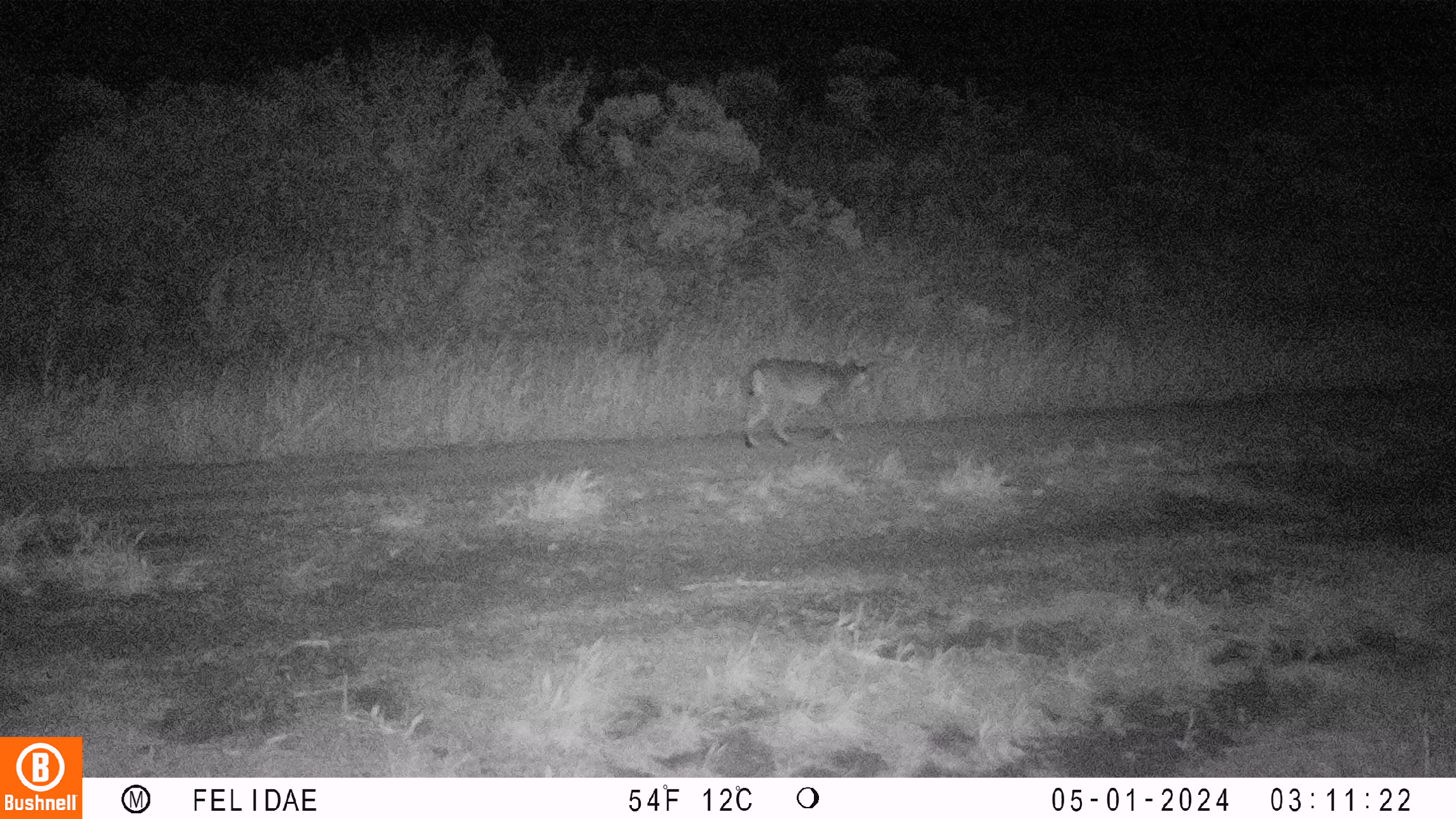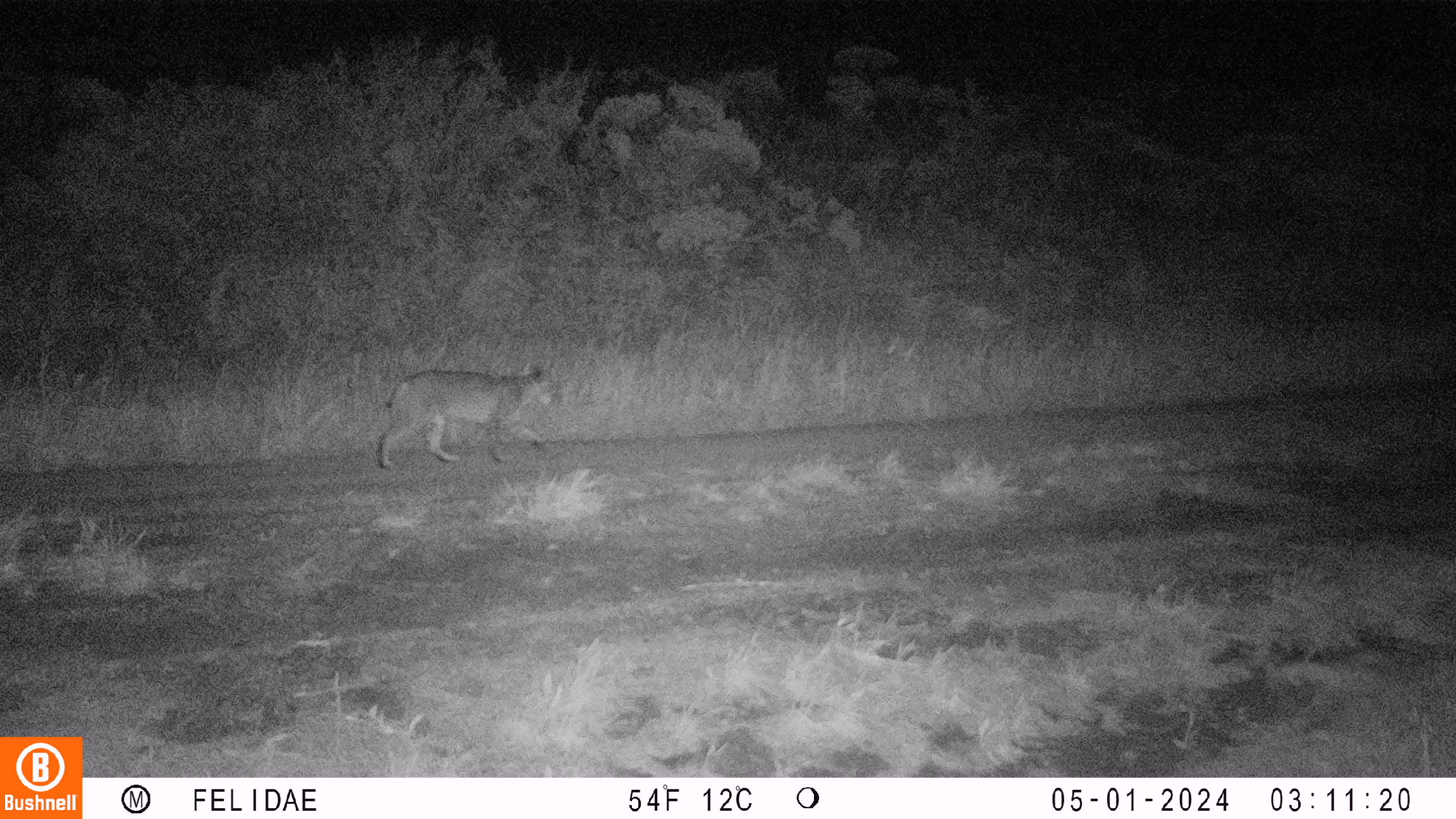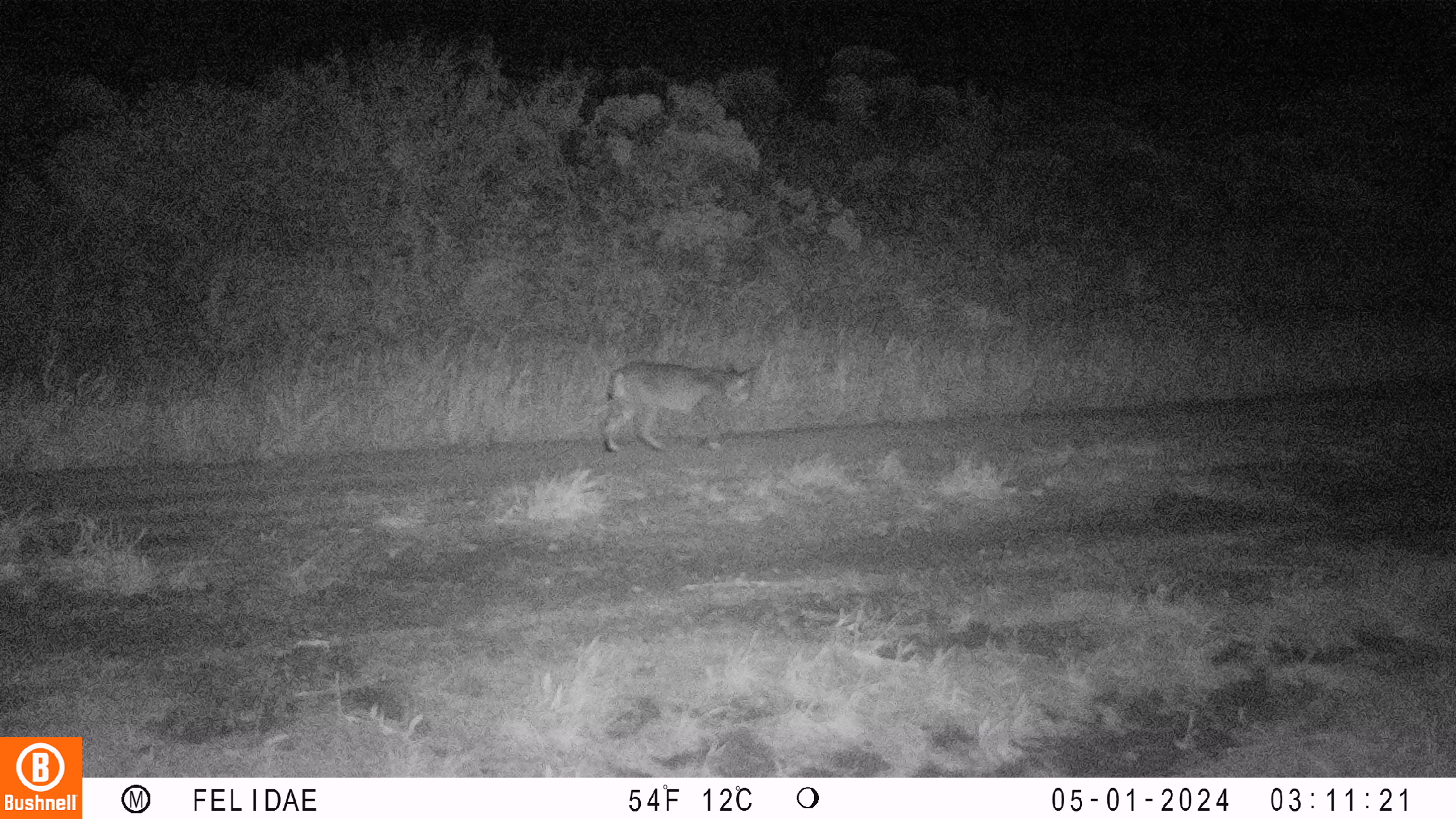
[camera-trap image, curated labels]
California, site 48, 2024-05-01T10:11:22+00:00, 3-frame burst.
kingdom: Animalia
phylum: Chordata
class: Mammalia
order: Carnivora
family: Felidae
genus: Lynx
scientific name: Lynx rufus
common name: bobcat